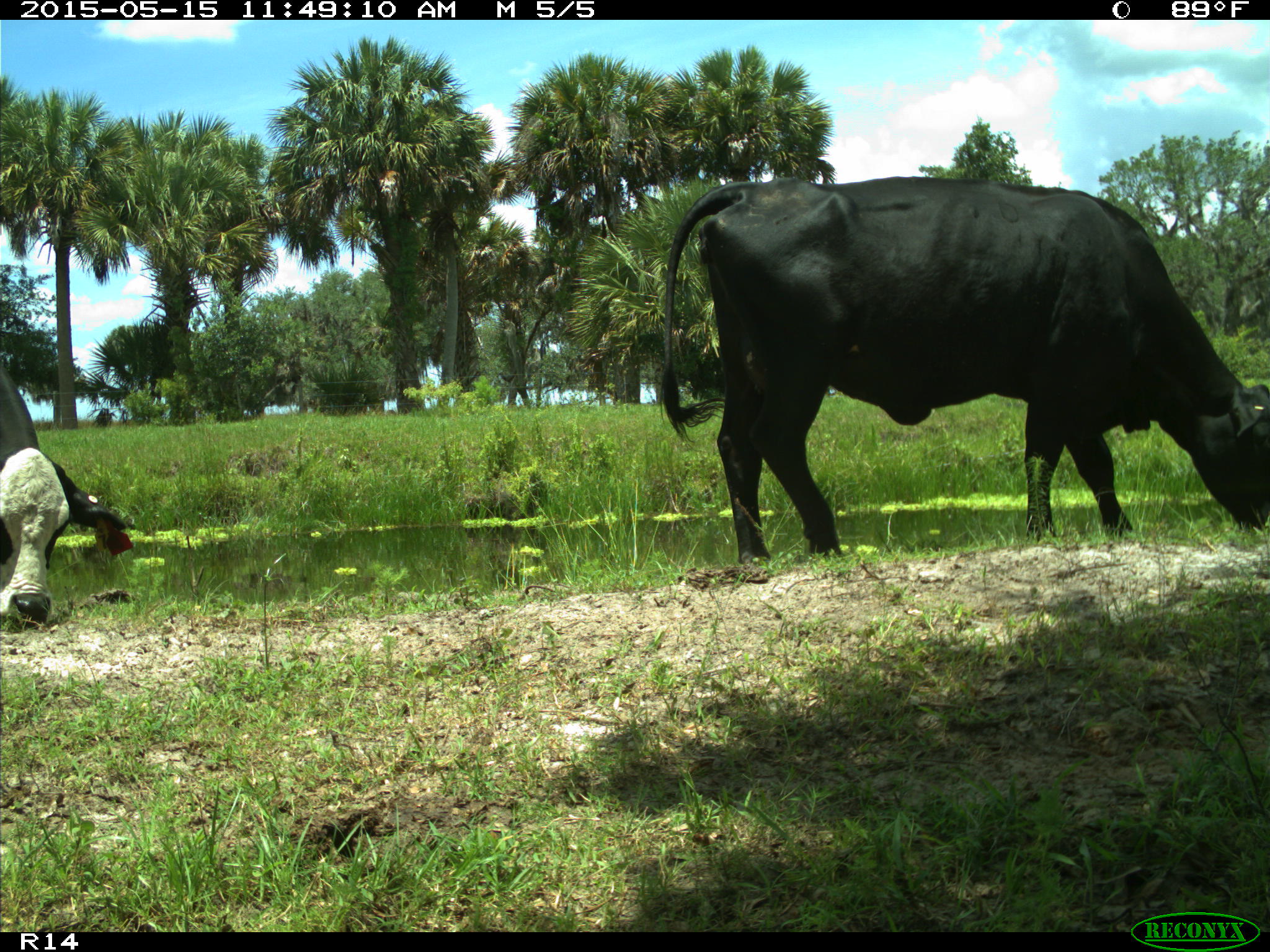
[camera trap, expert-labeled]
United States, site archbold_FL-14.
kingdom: Animalia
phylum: Chordata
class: Mammalia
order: Artiodactyla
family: Bovidae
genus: Bos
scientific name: Bos taurus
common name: domestic cow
Bos taurus (domestic cow).